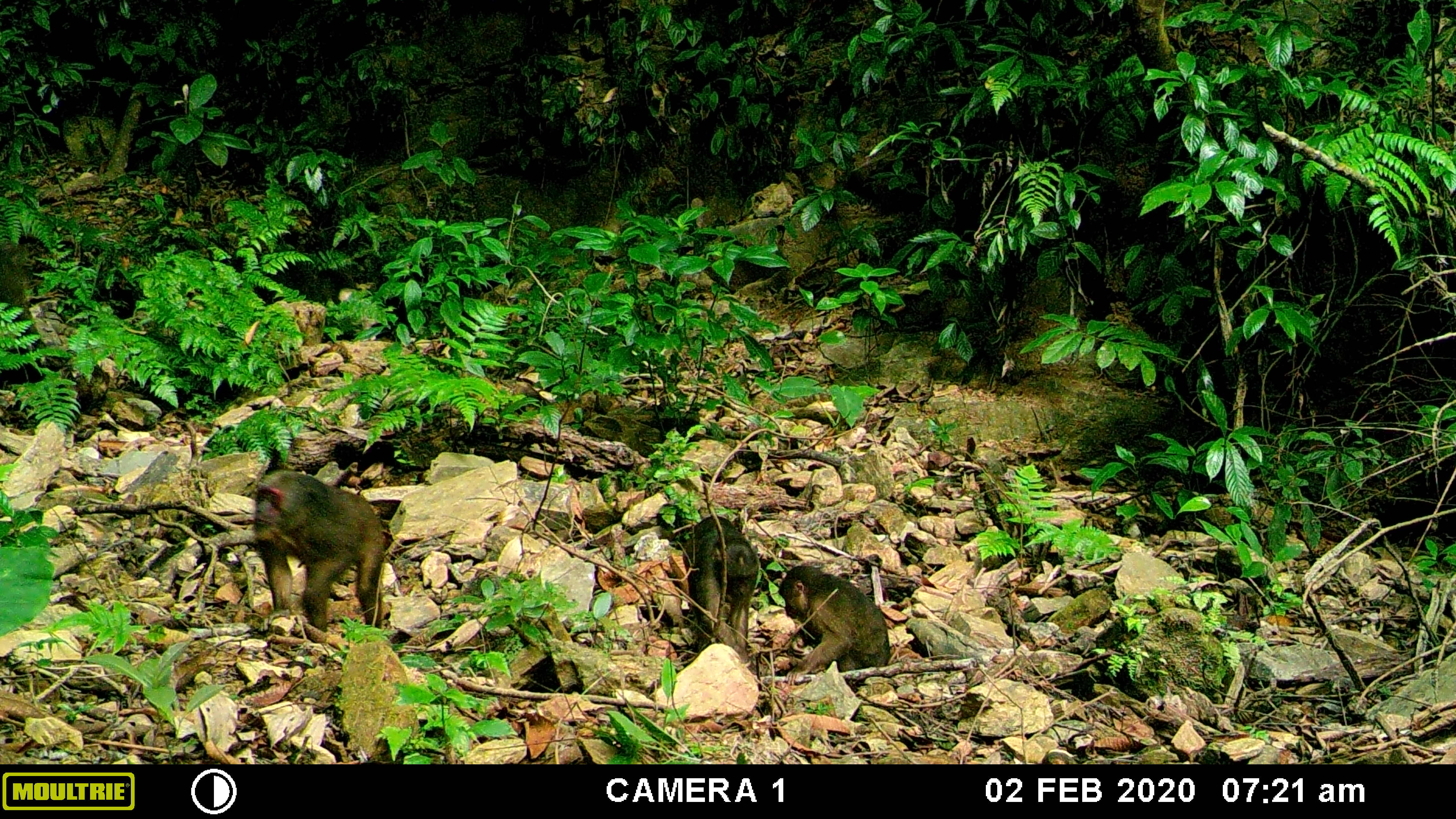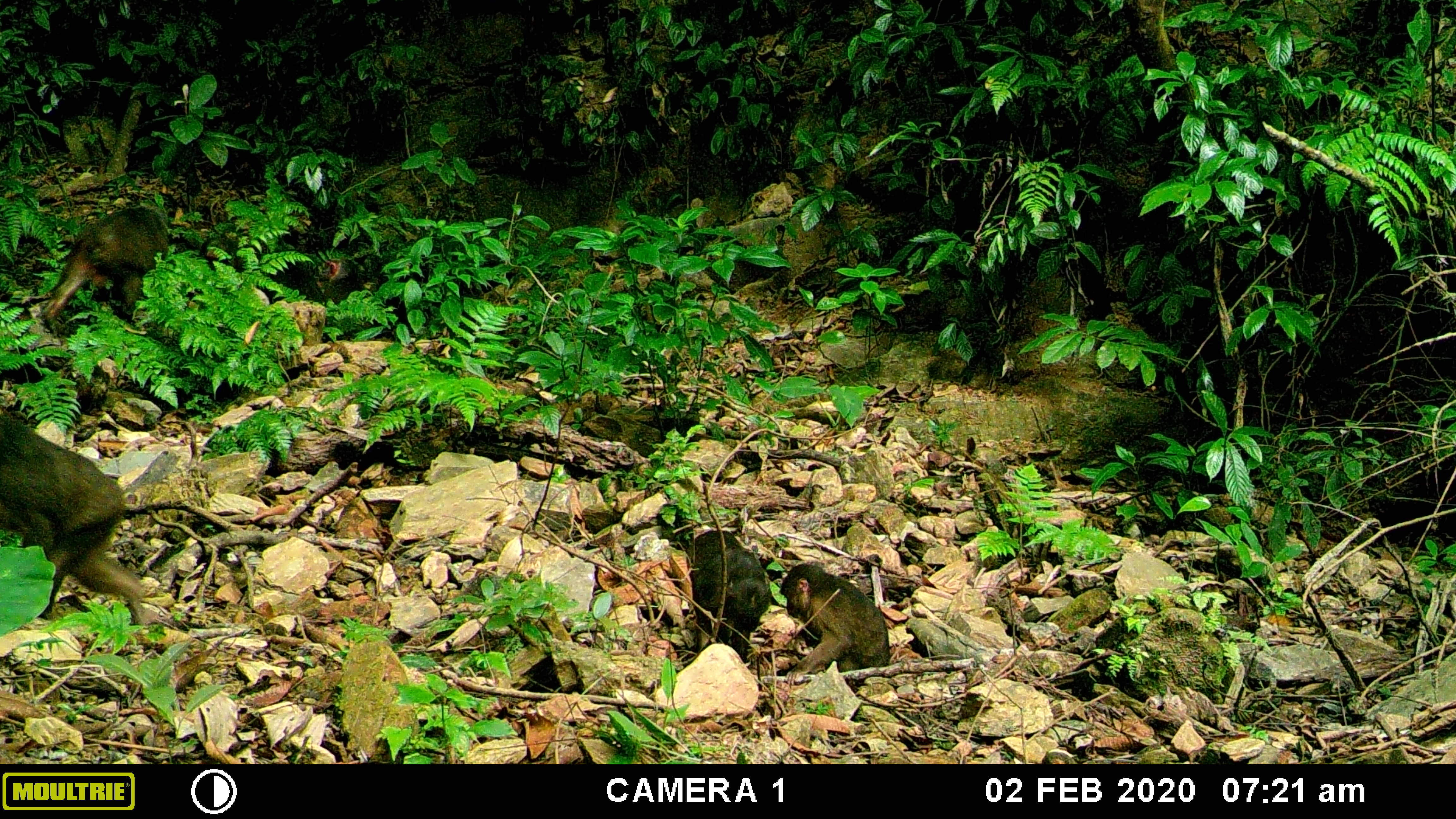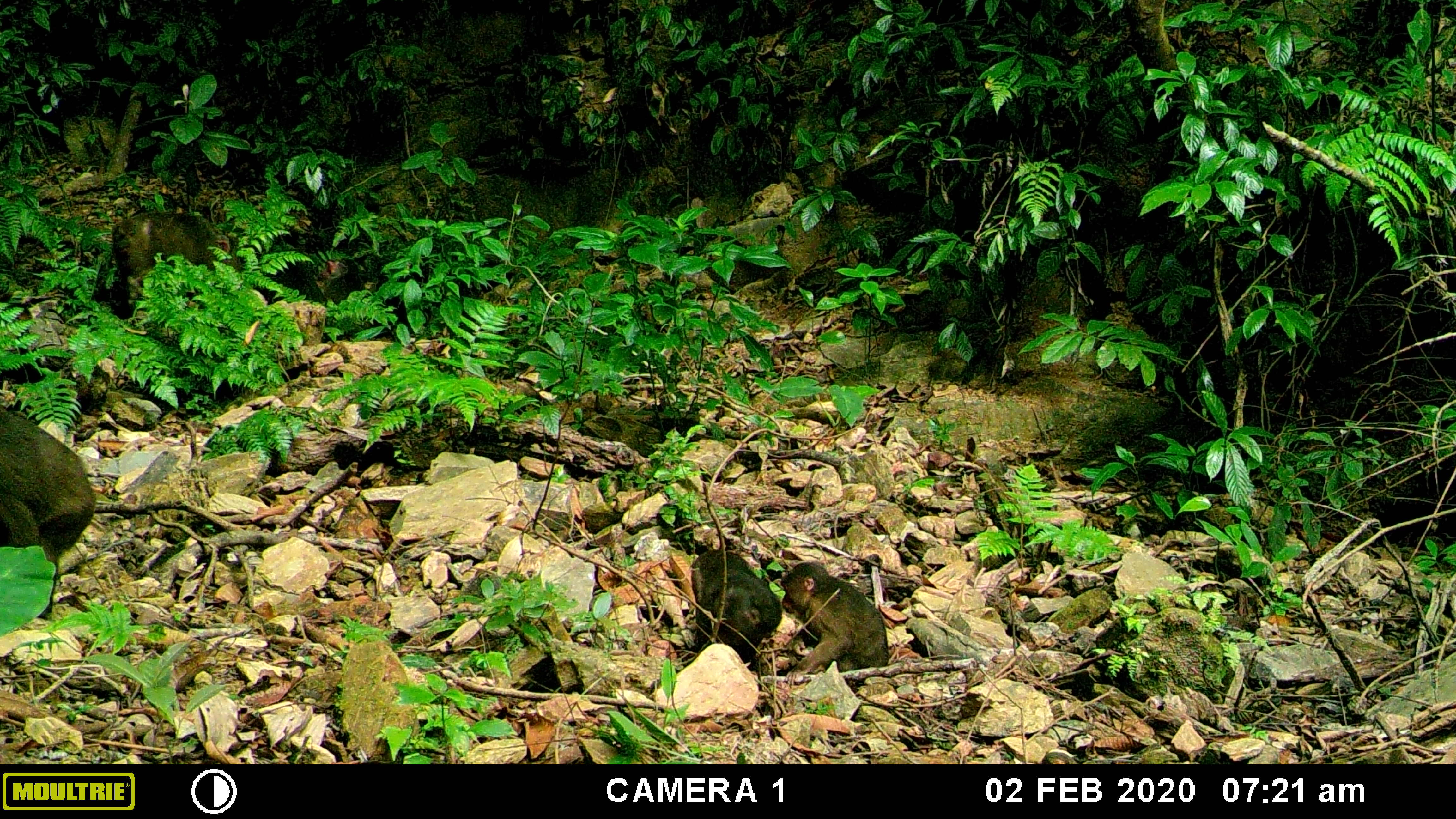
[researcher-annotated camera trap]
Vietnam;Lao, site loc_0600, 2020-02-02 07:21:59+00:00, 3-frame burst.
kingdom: Animalia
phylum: Chordata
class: Mammalia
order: Primates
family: Cercopithecidae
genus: Macaca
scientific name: Macaca arctoides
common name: stump-tailed macaque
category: stump tailed macaque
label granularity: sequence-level